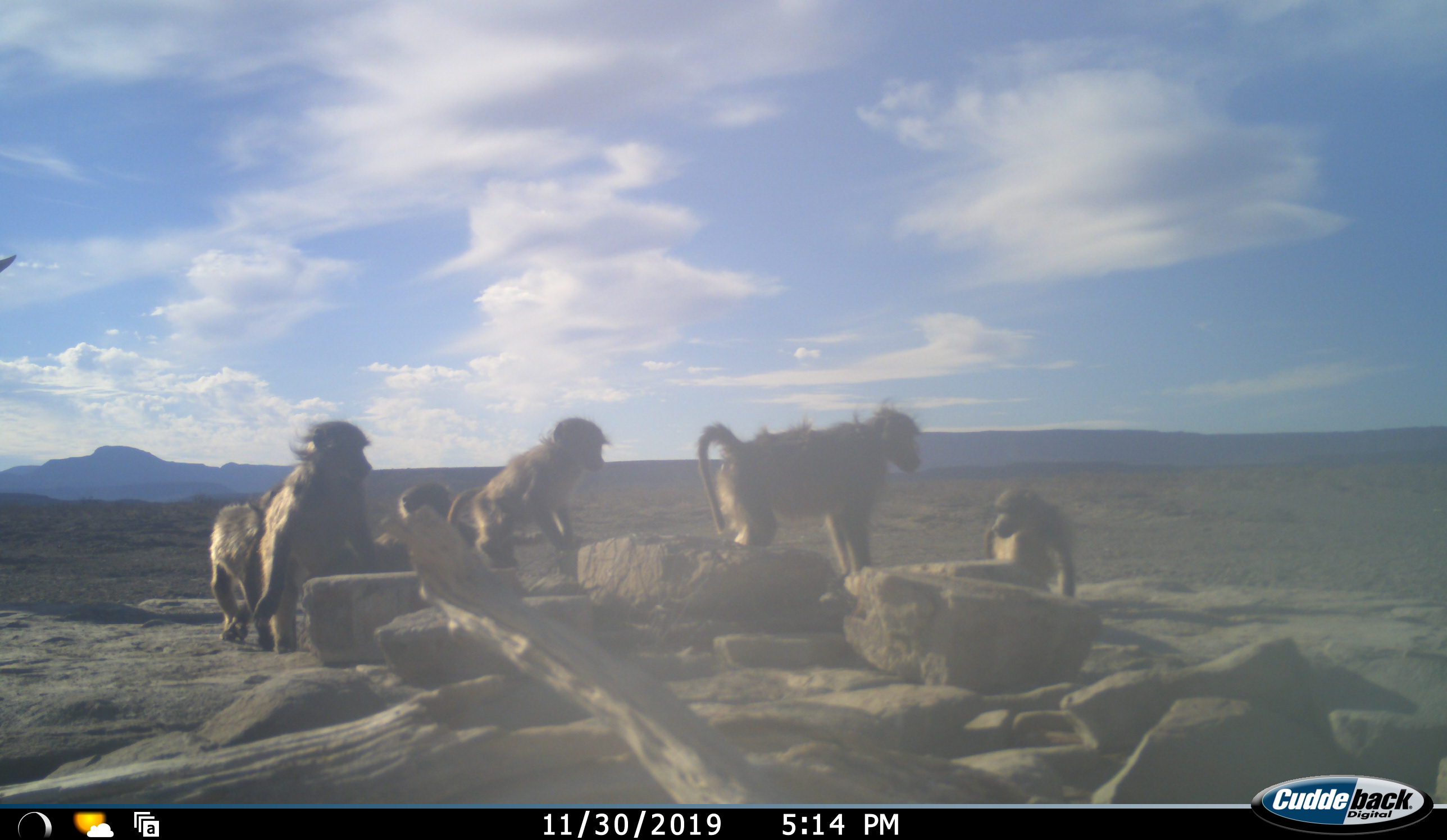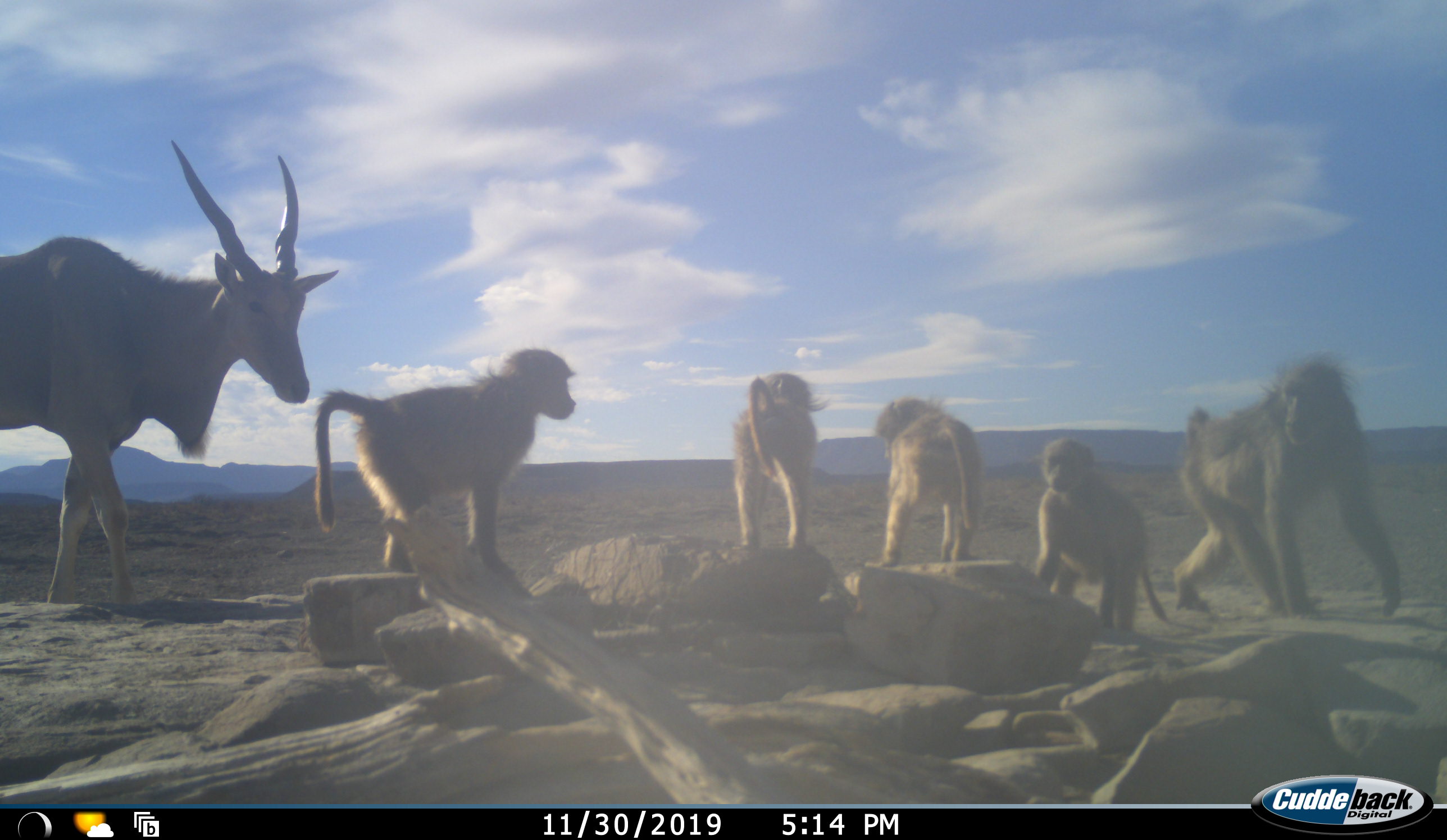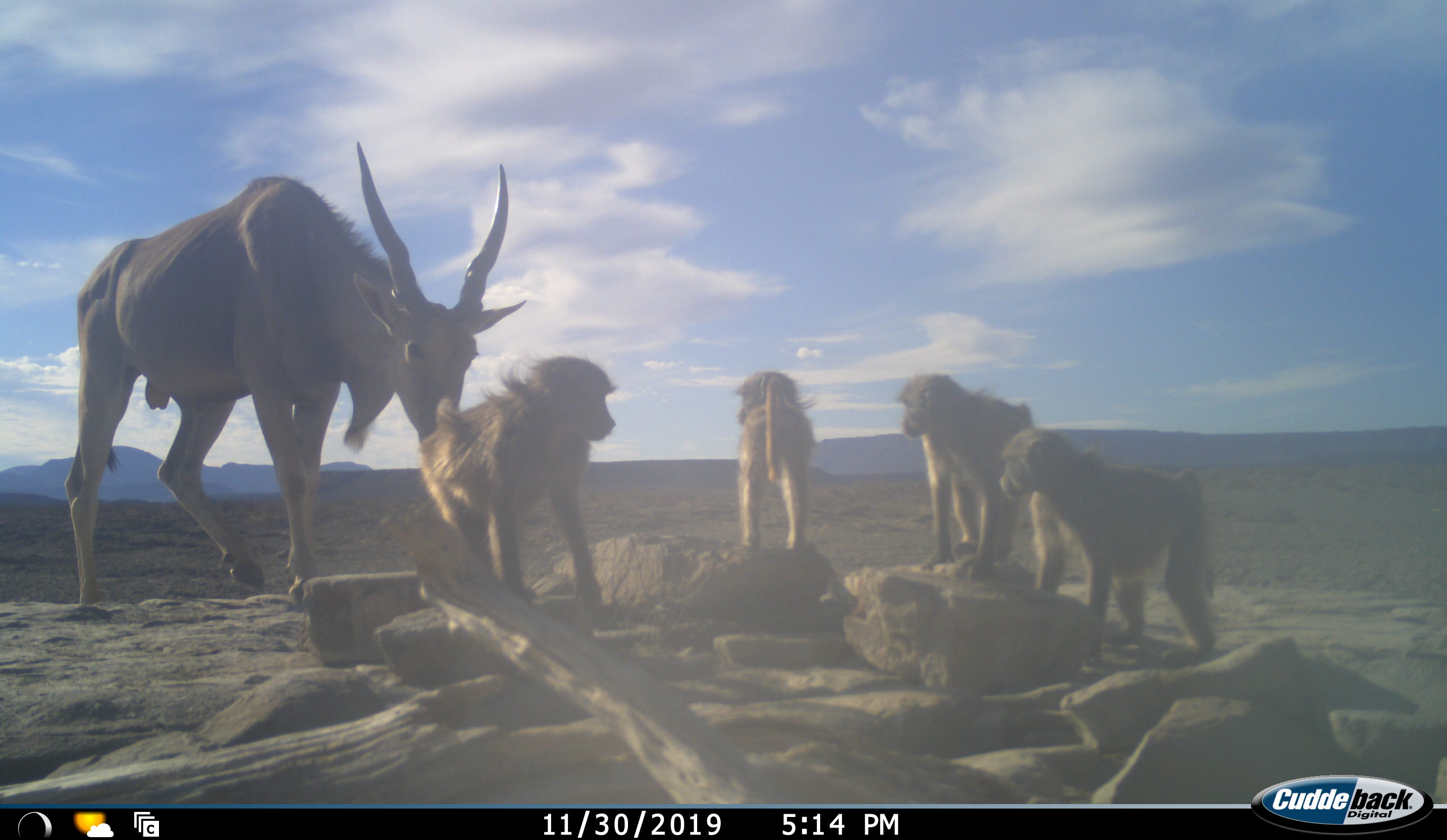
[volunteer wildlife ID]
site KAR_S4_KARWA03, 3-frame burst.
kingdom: Animalia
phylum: Chordata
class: Mammalia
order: Primates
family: Cercopithecidae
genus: Papio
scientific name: Papio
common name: baboon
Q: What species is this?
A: Baboon (Papio).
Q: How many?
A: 6.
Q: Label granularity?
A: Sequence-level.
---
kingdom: Animalia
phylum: Chordata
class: Mammalia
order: Artiodactyla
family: Bovidae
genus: Tragelaphus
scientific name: Tragelaphus oryx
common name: eland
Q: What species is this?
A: Eland (Tragelaphus oryx).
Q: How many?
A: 1.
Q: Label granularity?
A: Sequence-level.